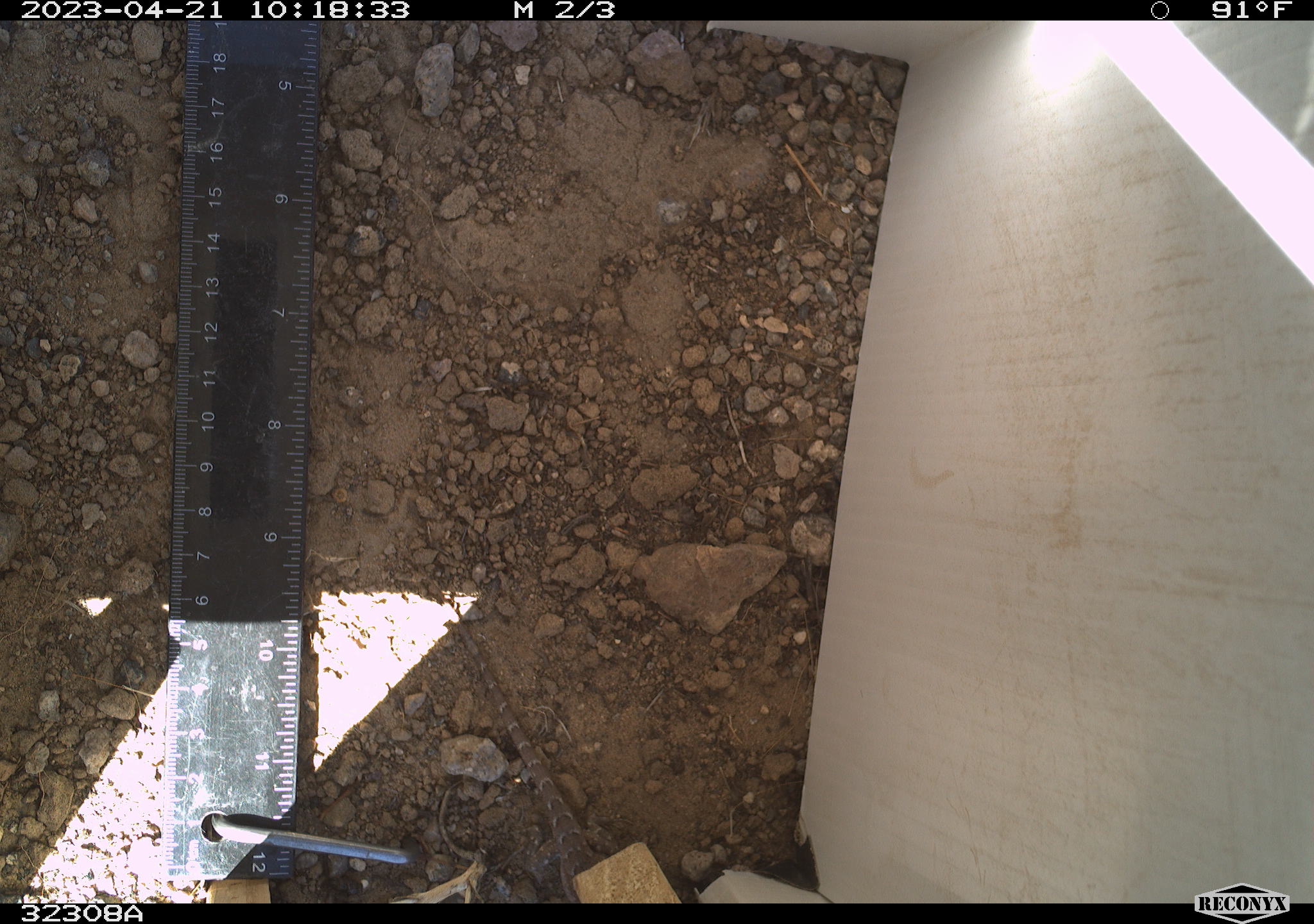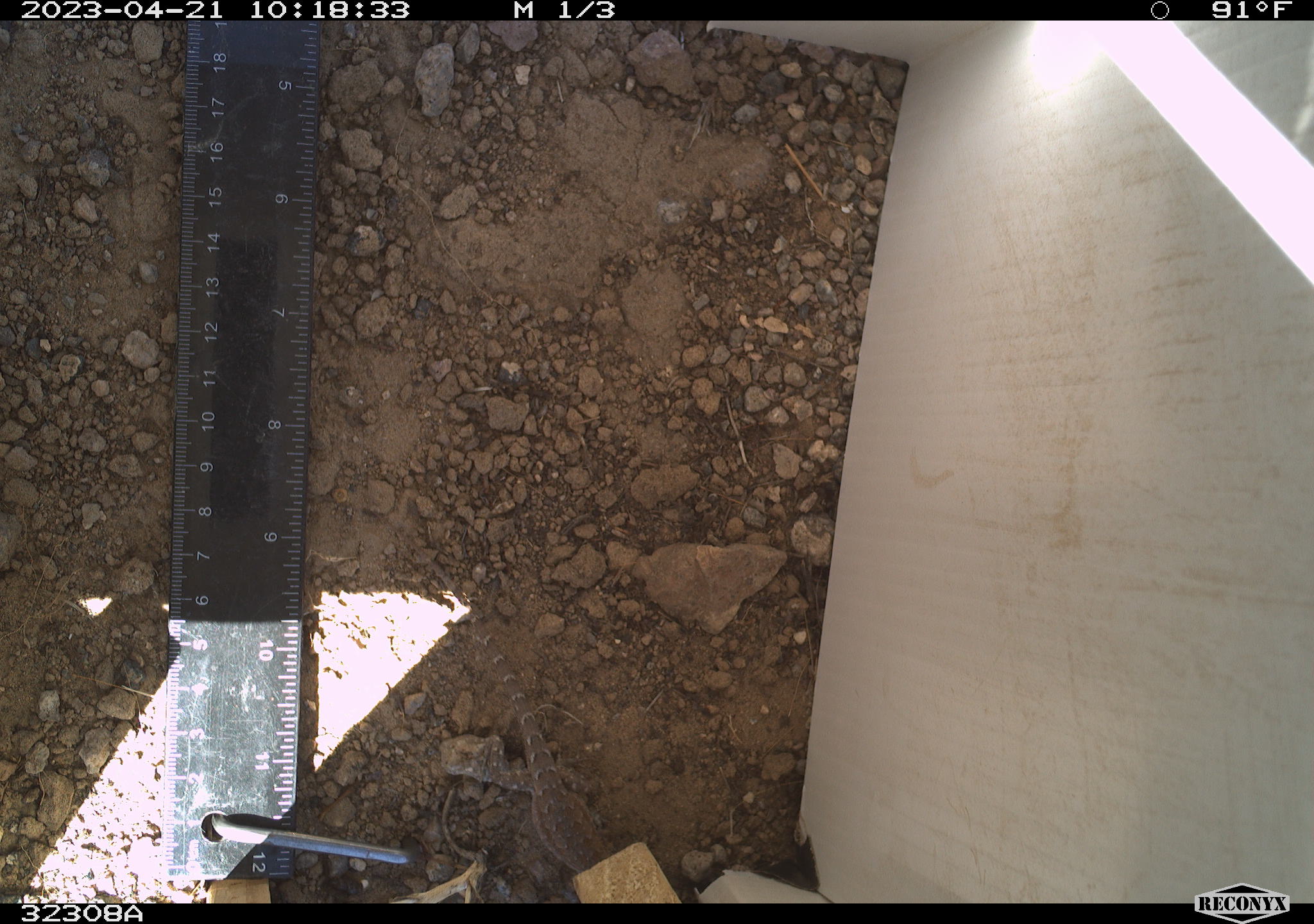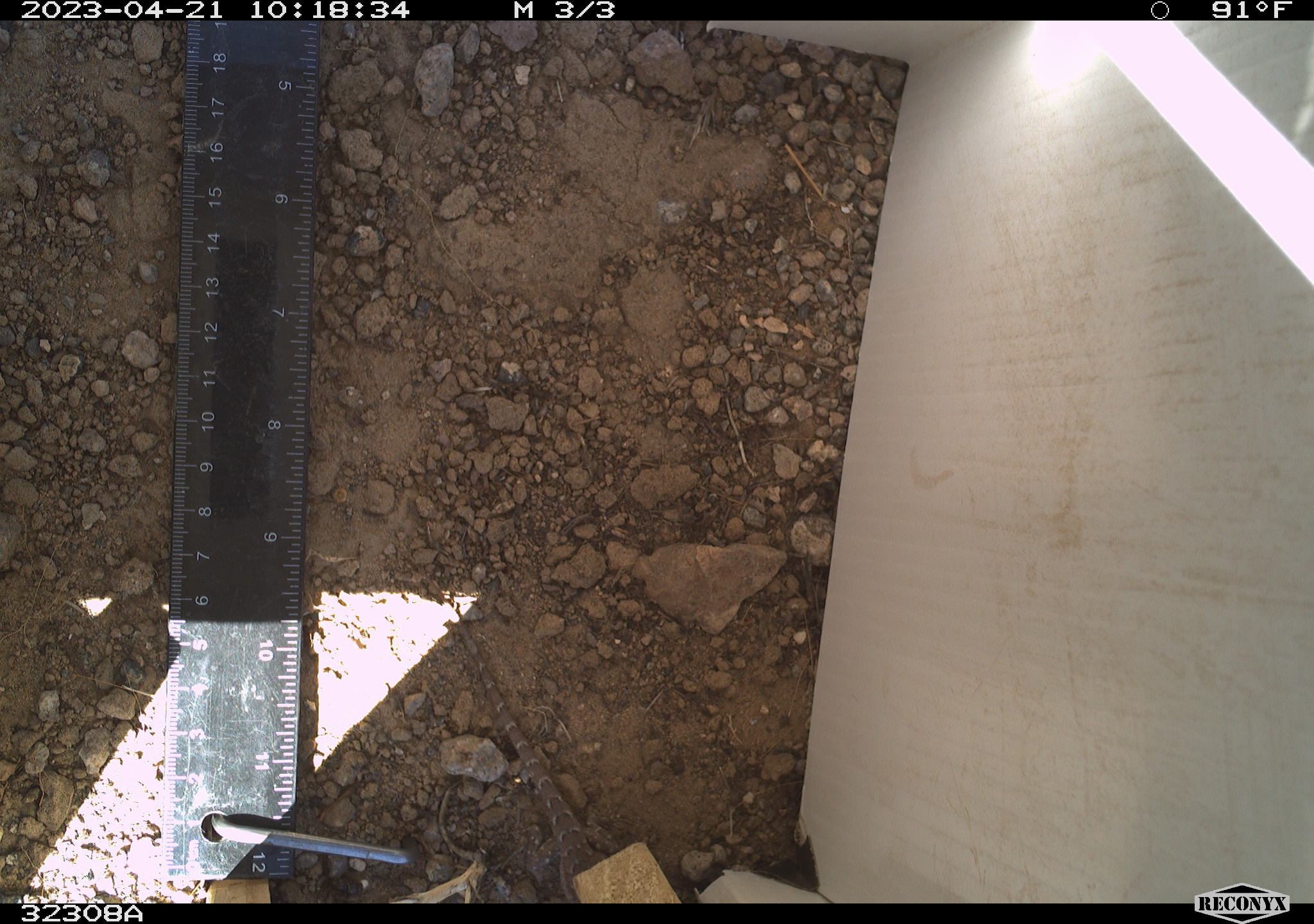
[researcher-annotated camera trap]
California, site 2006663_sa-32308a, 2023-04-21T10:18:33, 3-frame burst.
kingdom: Animalia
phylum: Chordata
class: Reptilia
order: Squamata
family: Phrynosomatidae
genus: Sceloporus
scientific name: Sceloporus graciosus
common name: common sagebrush lizard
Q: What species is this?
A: Common sagebrush lizard (Sceloporus graciosus).